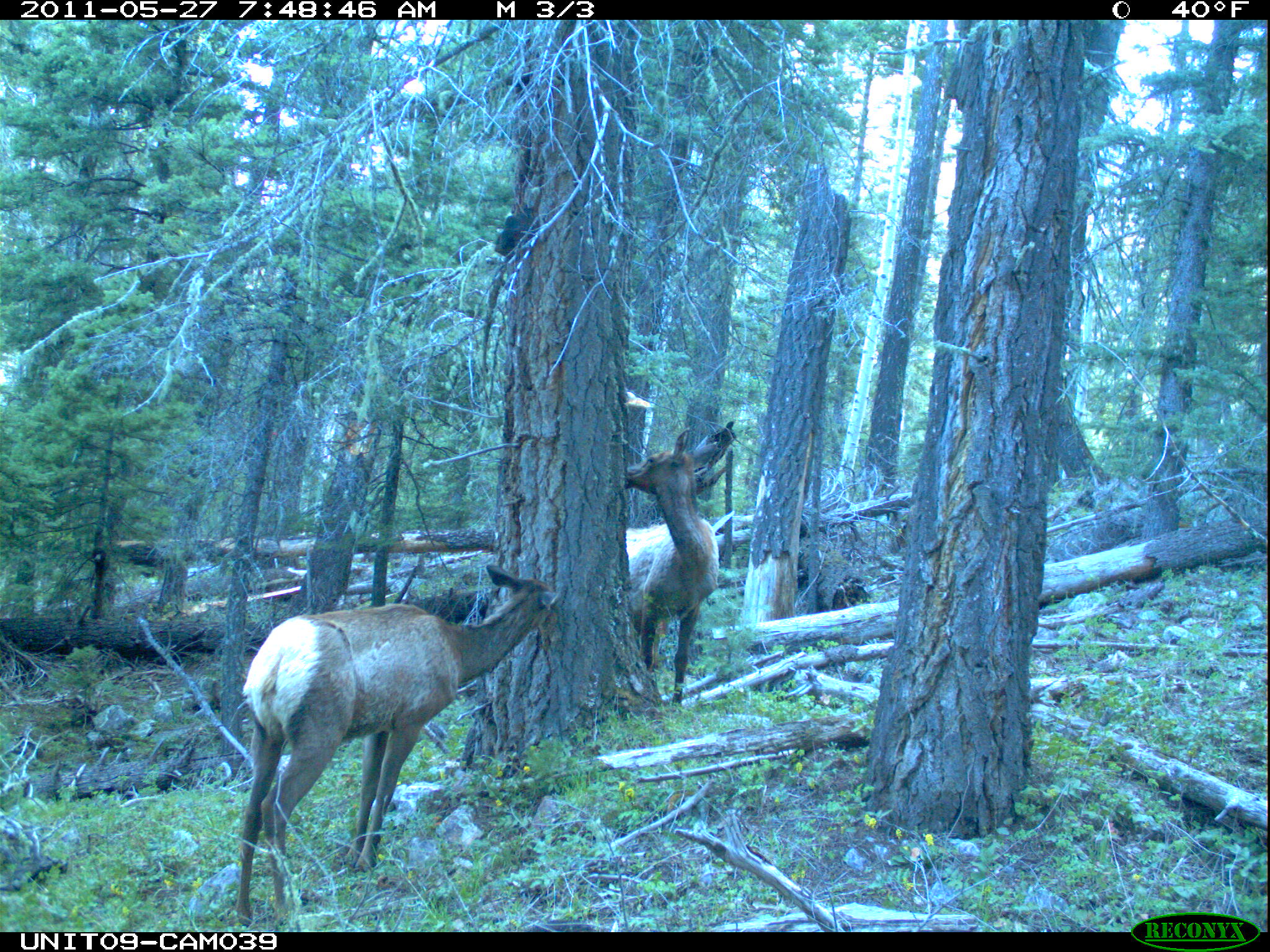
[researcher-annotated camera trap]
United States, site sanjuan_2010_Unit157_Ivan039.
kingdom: Animalia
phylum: Chordata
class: Mammalia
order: Artiodactyla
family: Cervidae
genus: Cervus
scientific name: Cervus elaphus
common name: red deer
Cervus elaphus (red deer).